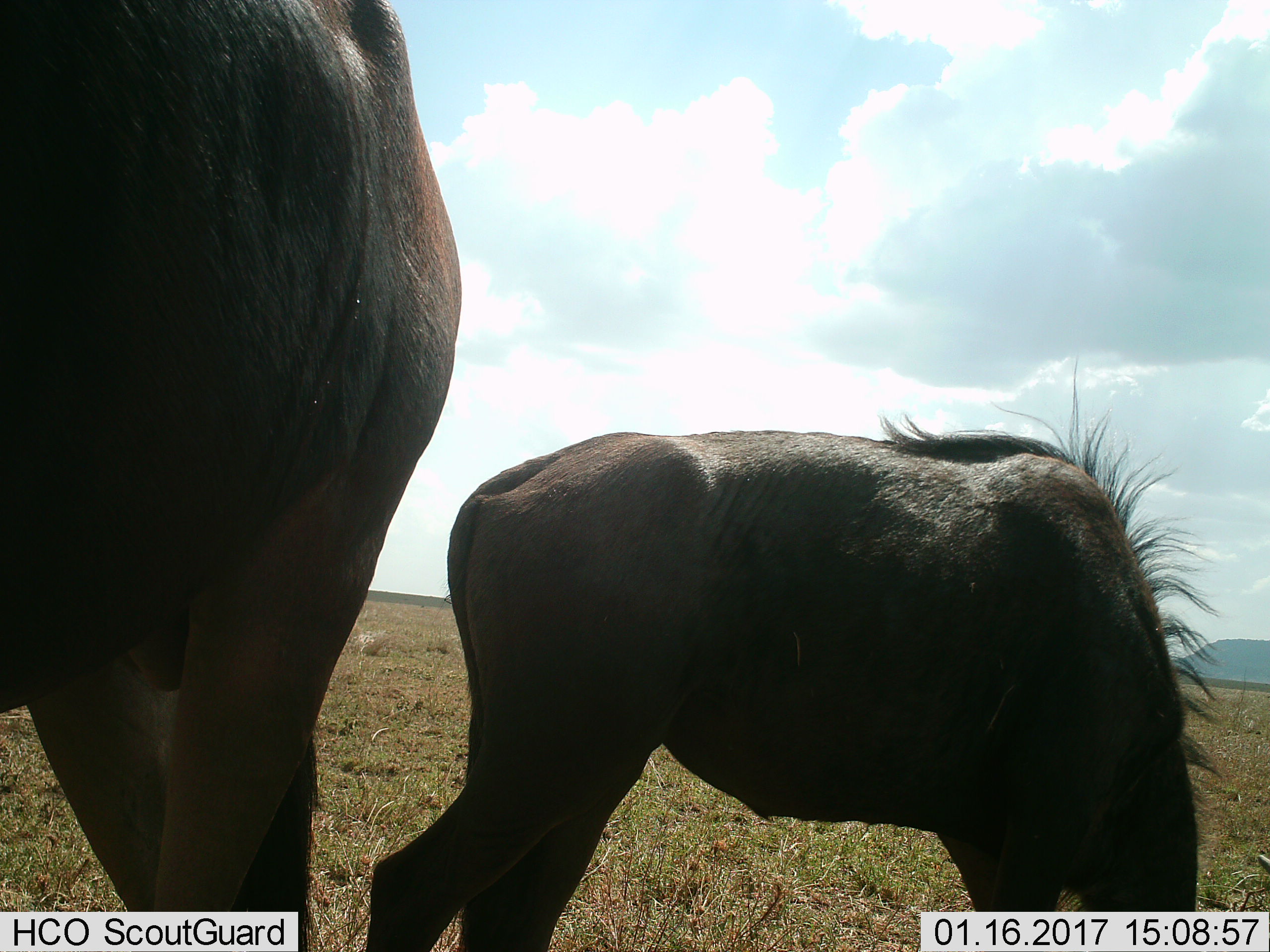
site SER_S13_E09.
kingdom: Animalia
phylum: Chordata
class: Mammalia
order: Artiodactyla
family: Bovidae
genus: Connochaetes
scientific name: Connochaetes taurinus taurinus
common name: blue wildebeest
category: wildebeestblue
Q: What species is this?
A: Wildebeestblue (blue wildebeest) (Connochaetes taurinus taurinus).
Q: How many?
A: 2.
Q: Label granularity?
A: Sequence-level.